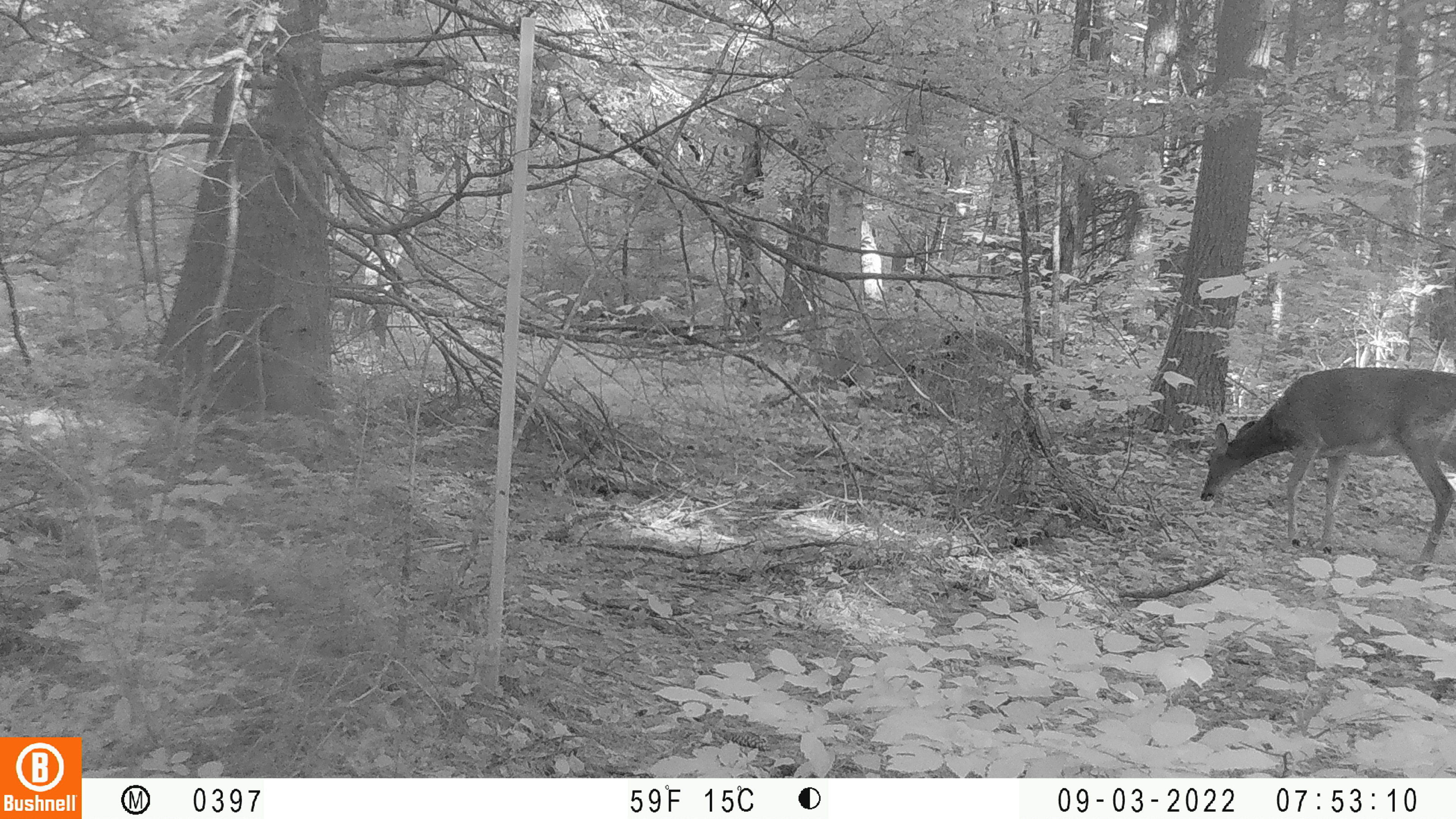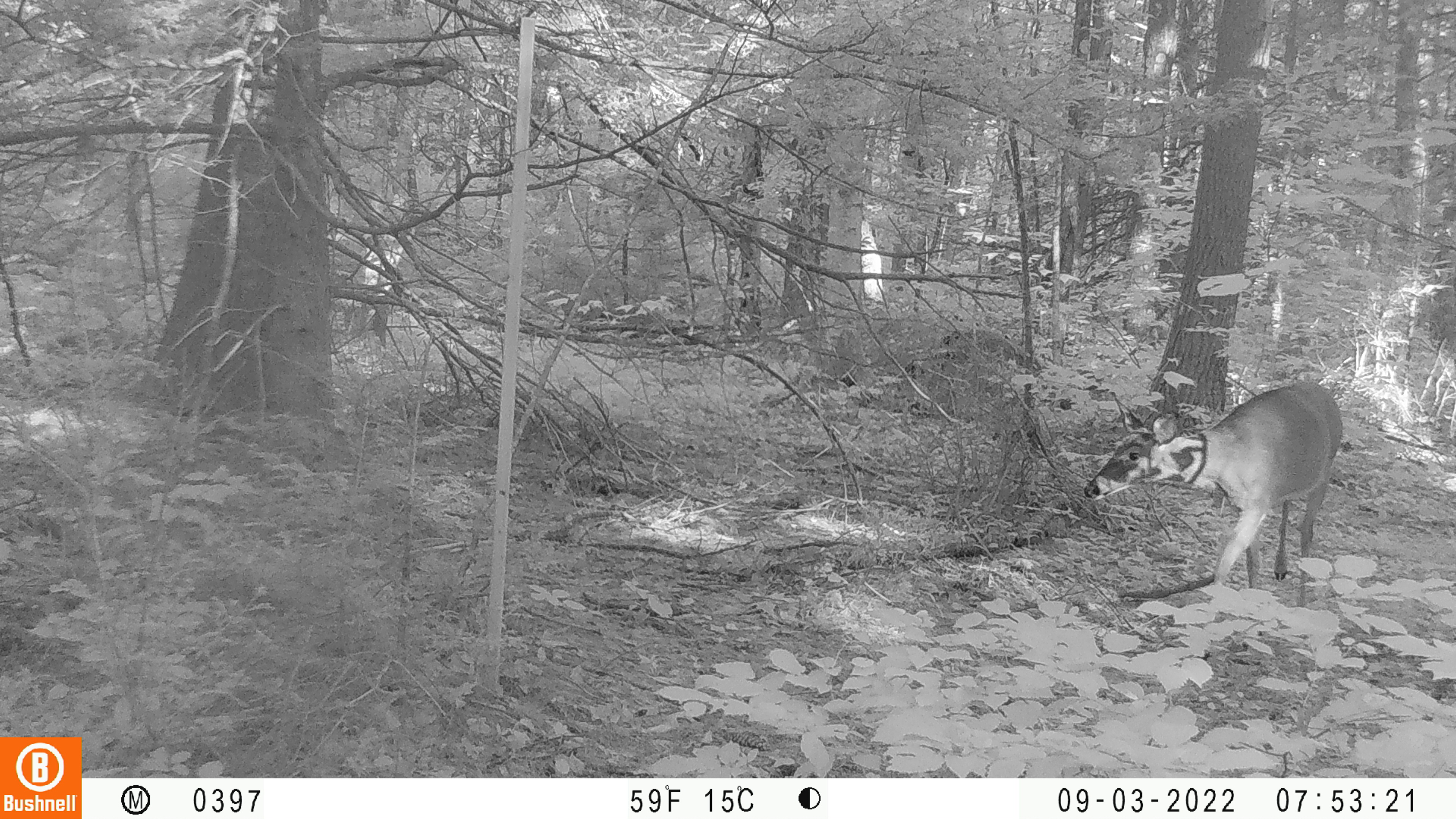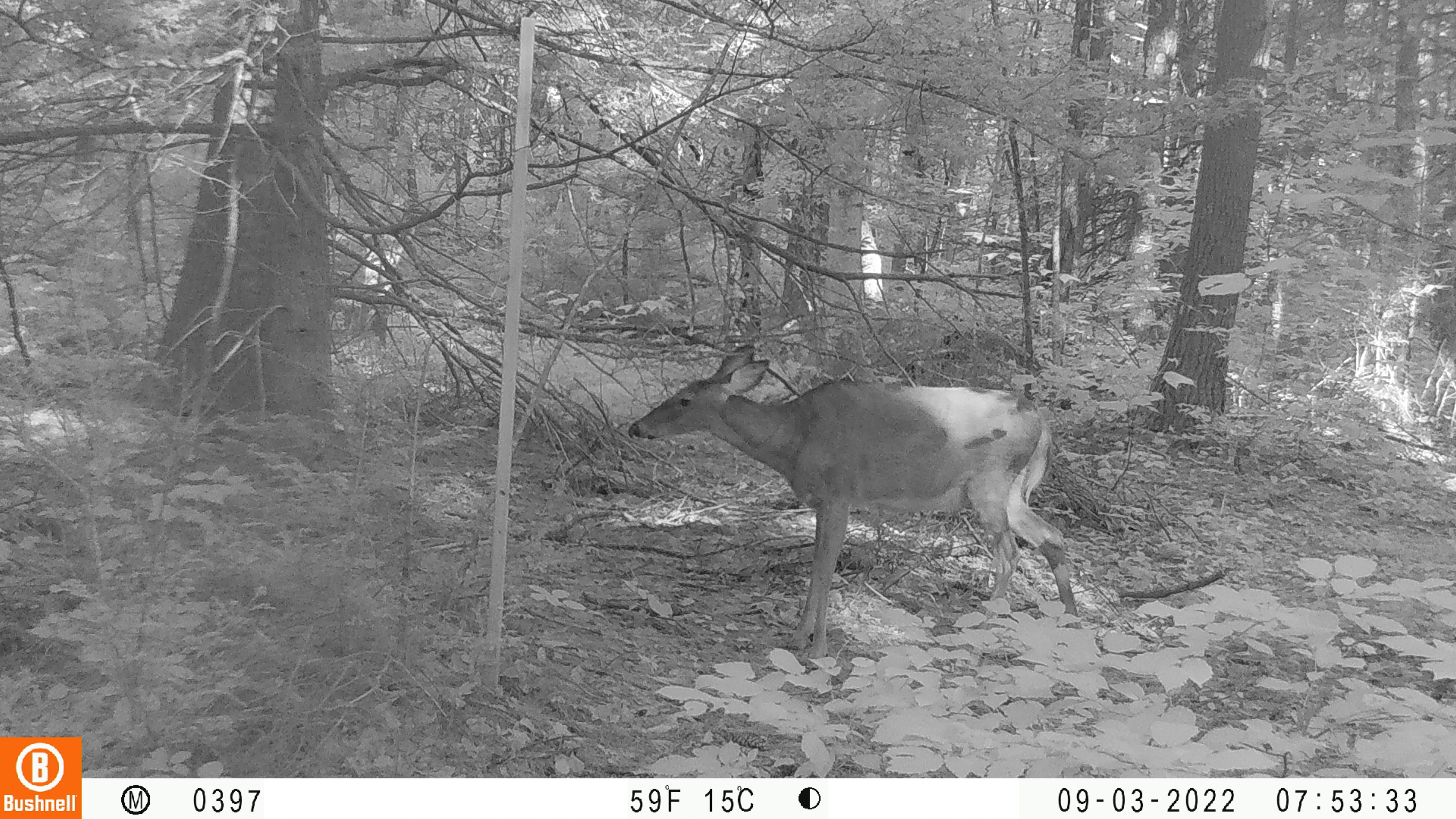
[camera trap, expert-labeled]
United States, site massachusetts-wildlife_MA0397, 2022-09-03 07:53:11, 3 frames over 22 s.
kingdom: Animalia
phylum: Chordata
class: Mammalia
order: Artiodactyla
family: Cervidae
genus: Odocoileus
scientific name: Odocoileus virginianus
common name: white-tailed deer